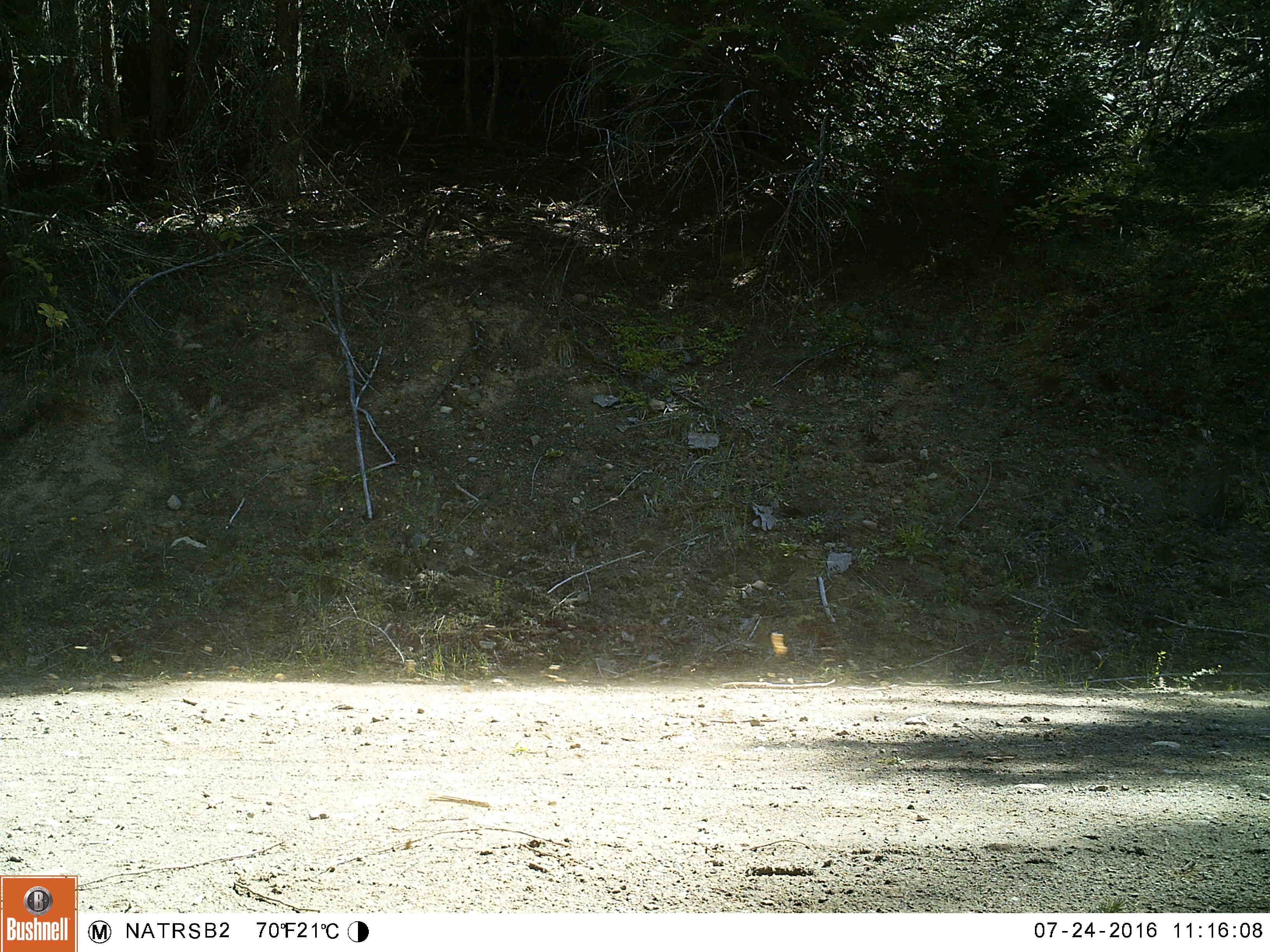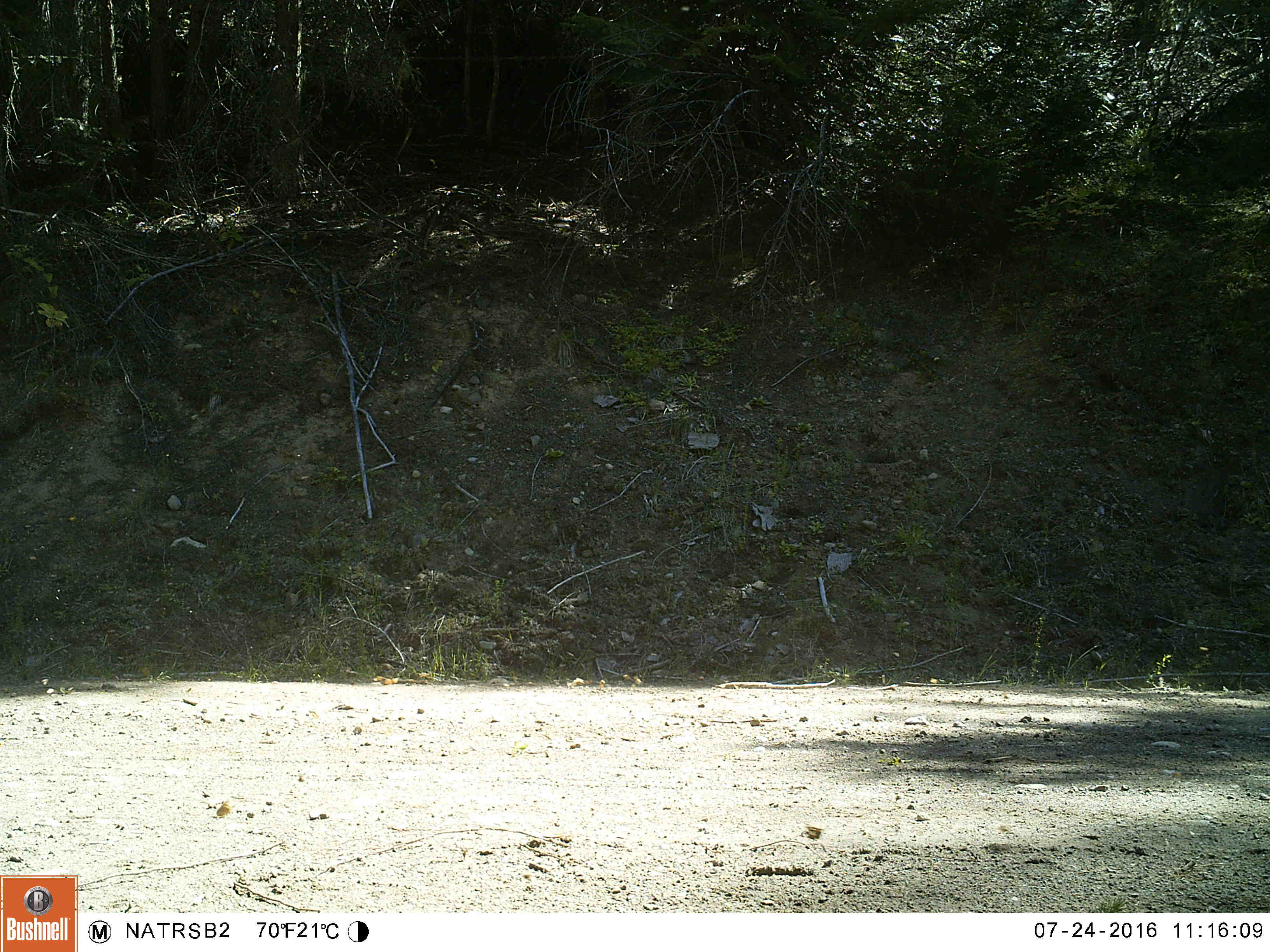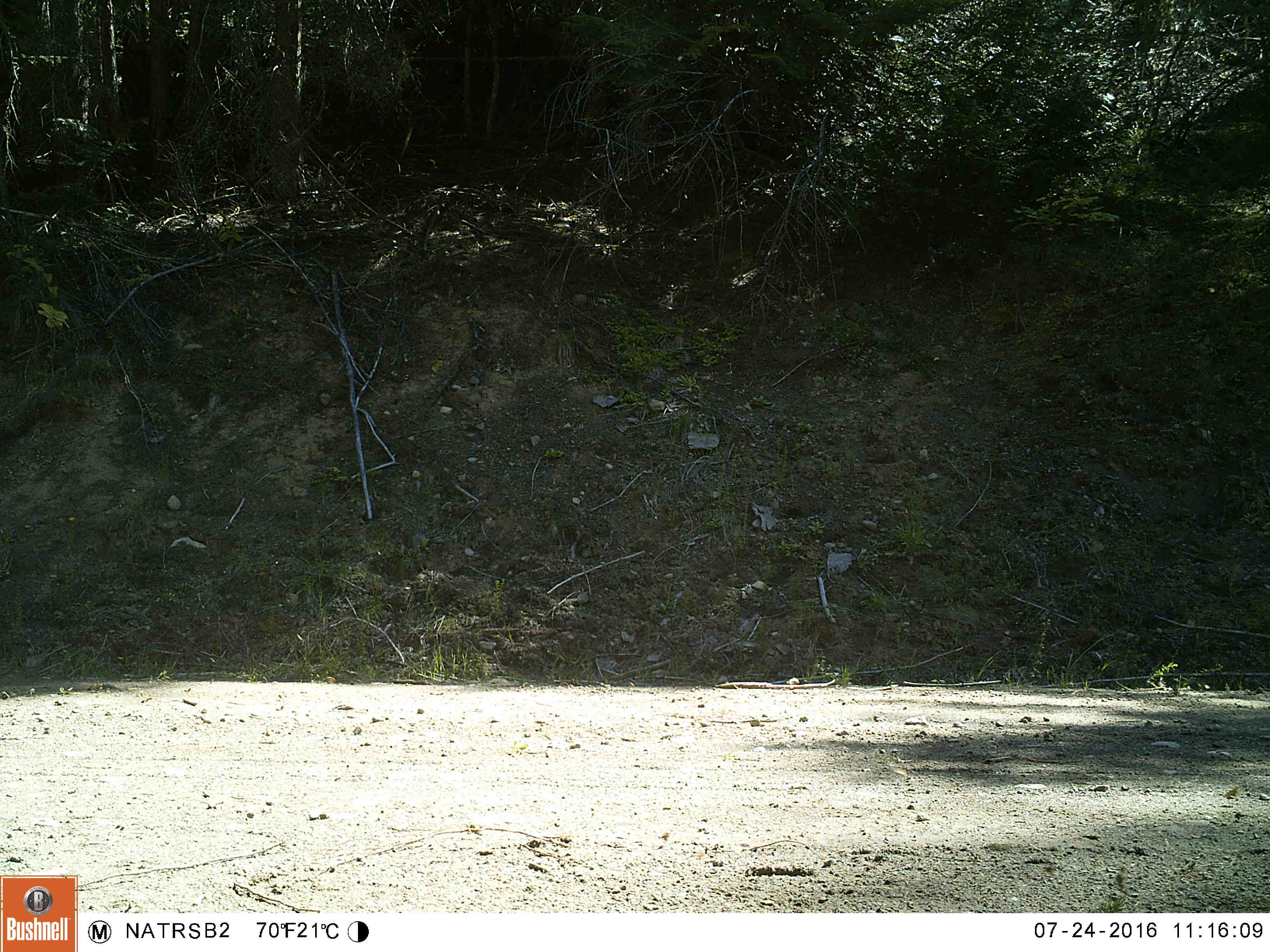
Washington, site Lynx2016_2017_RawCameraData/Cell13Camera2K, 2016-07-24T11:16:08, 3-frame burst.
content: no animal present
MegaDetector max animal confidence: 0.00